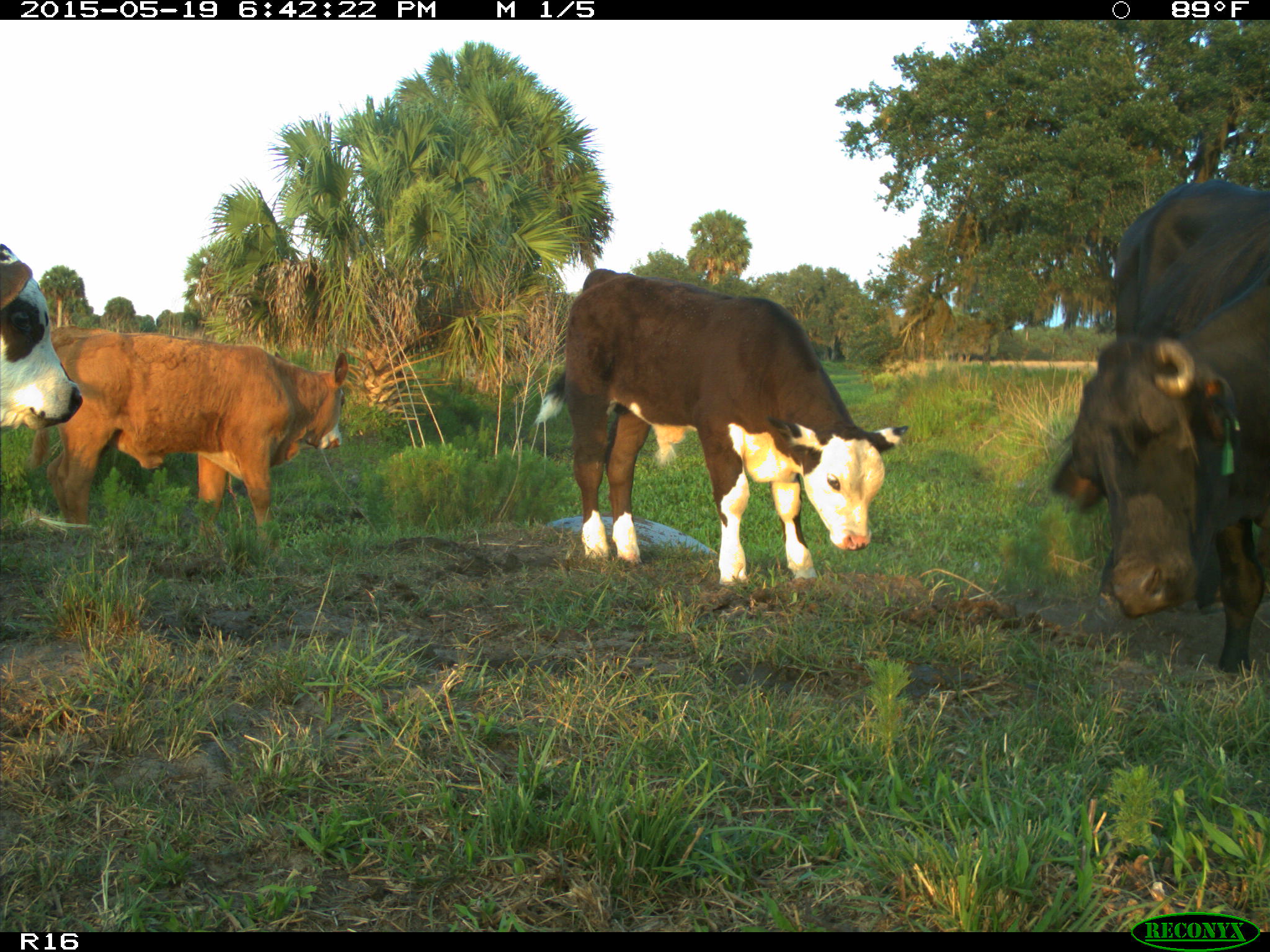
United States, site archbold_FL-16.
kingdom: Animalia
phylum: Chordata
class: Mammalia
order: Artiodactyla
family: Bovidae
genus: Bos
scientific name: Bos taurus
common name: domestic cow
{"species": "Bos taurus (domestic cow)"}